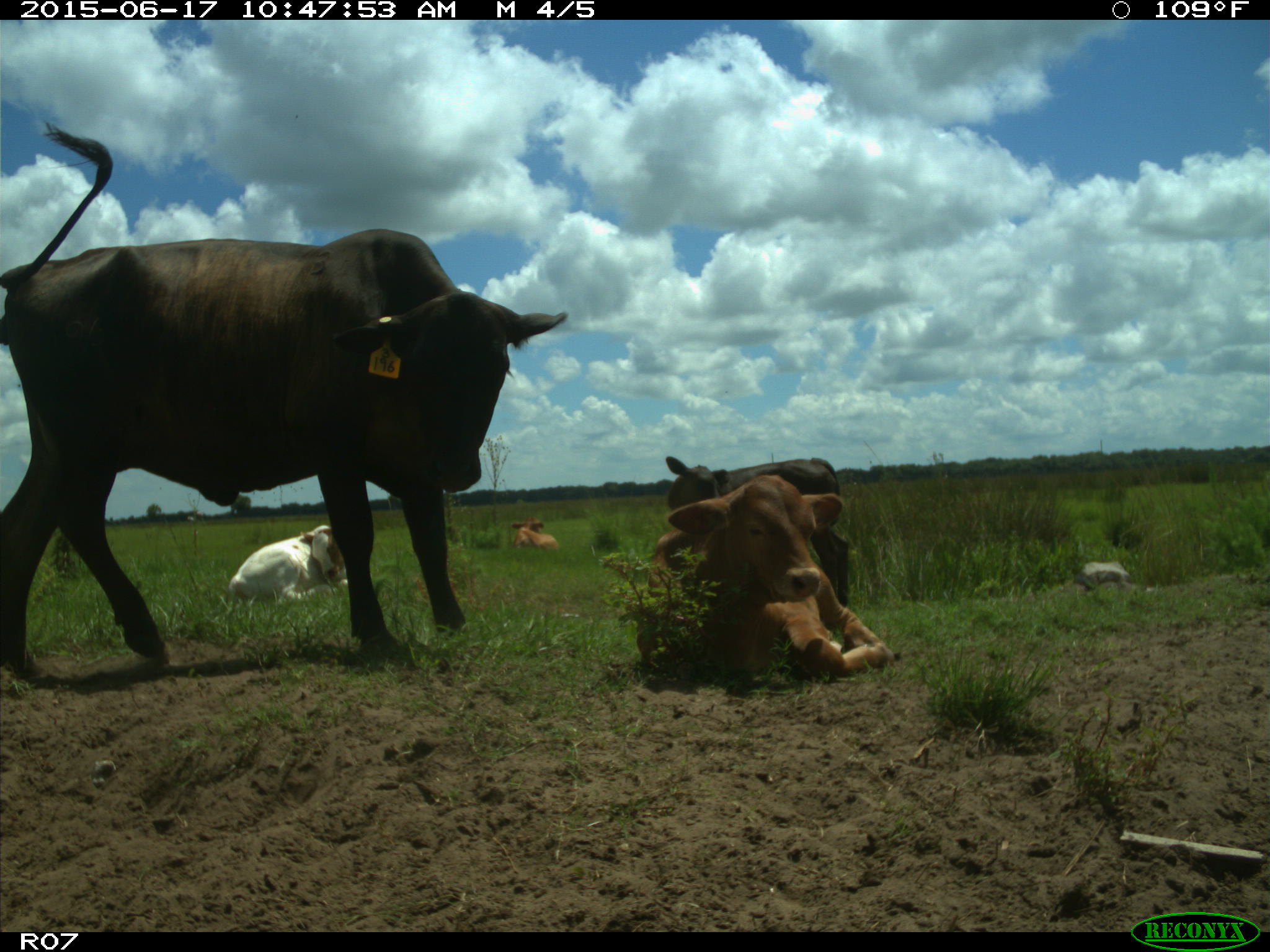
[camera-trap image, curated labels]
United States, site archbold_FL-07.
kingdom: Animalia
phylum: Chordata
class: Mammalia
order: Artiodactyla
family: Bovidae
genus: Bos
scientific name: Bos taurus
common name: domestic cow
Bos taurus (domestic cow).